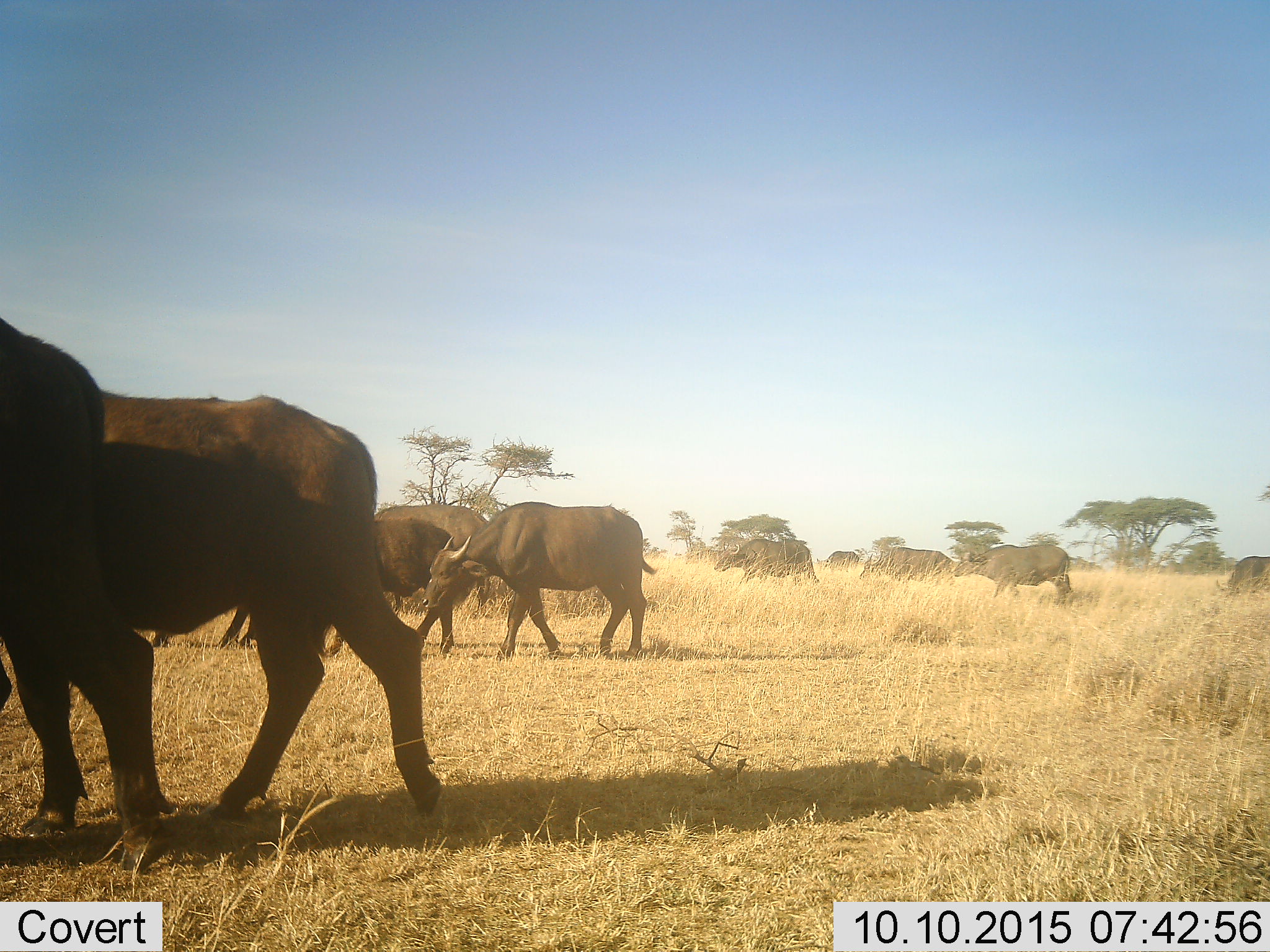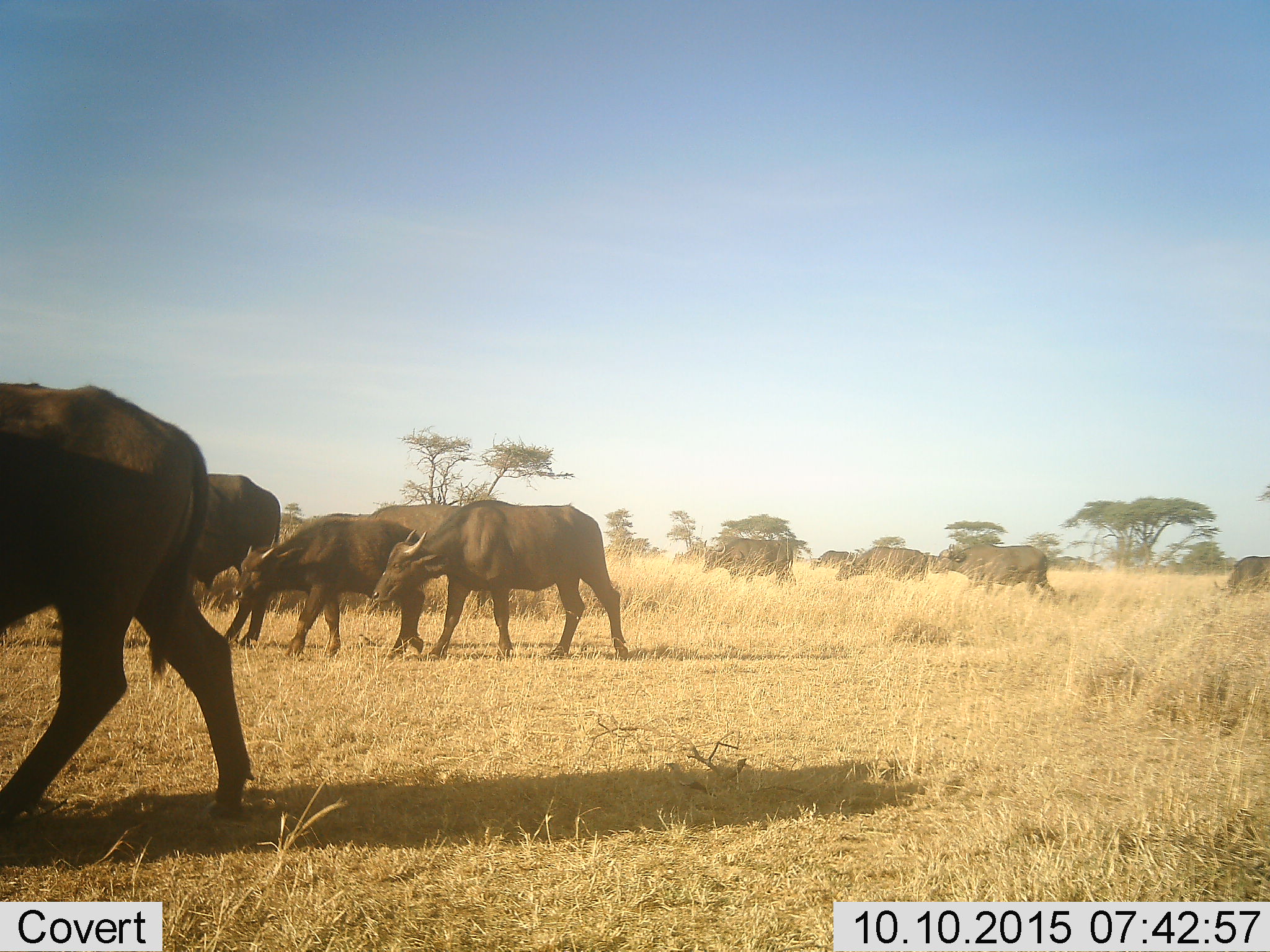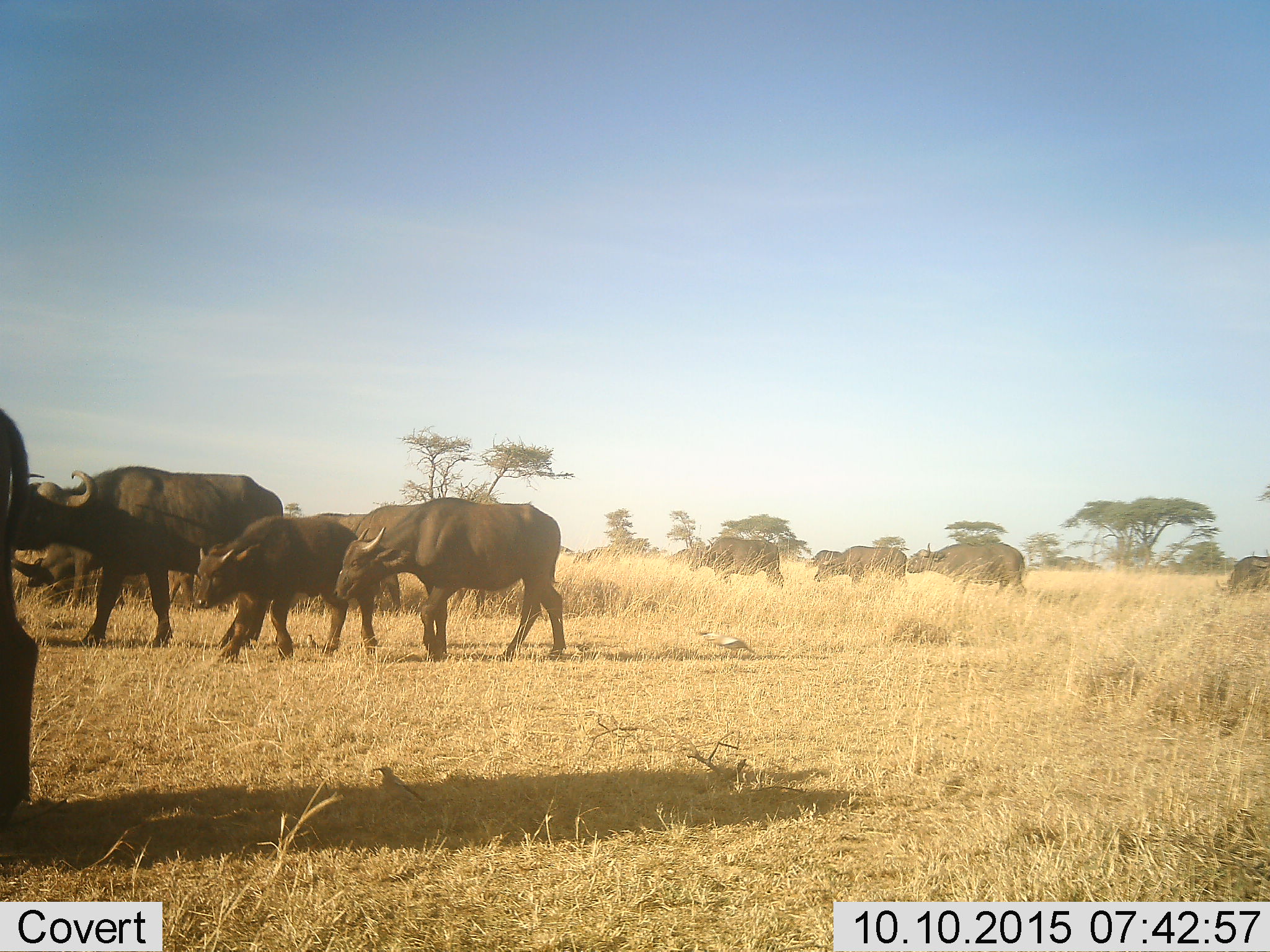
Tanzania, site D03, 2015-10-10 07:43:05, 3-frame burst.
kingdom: Animalia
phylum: Chordata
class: Mammalia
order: Artiodactyla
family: Bovidae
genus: Syncerus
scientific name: Syncerus caffer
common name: cape buffalo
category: buffalo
Buffalo (cape buffalo) (Syncerus caffer), count 10. Behavior (volunteer vote fractions): standing 14%, resting 0%, moving 93%, interacting 0%. Young present (vote fraction): 50%. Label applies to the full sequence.